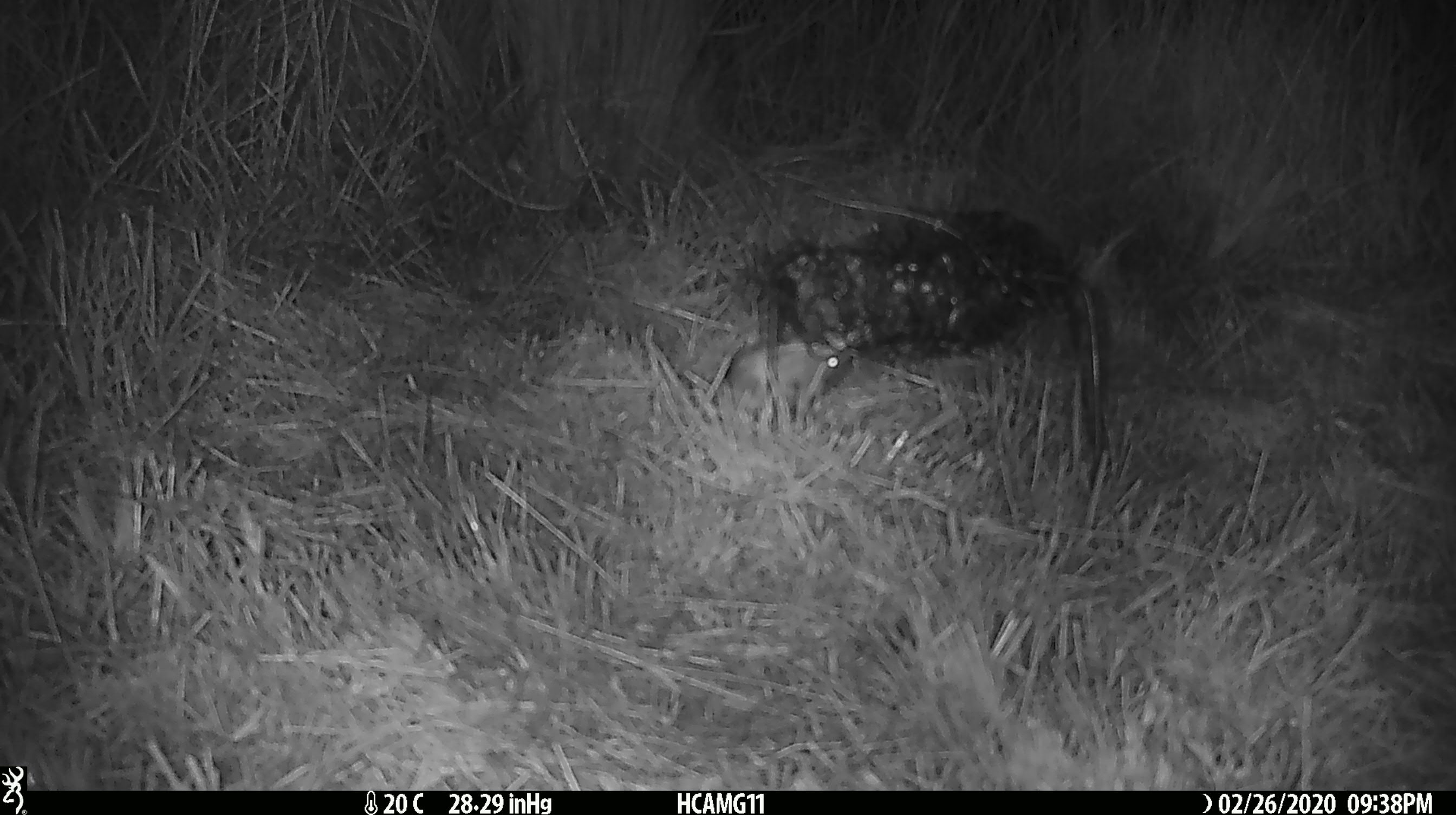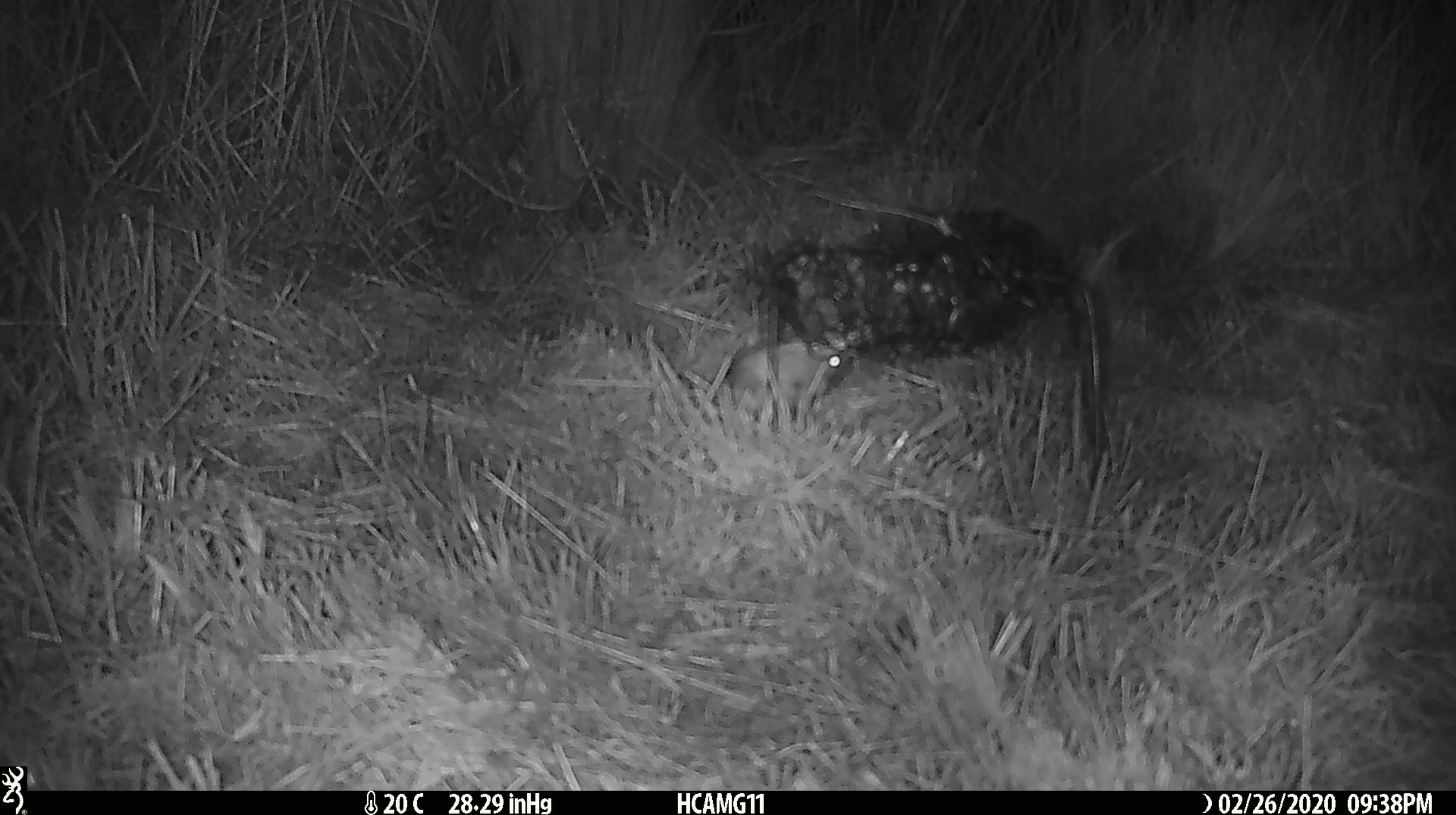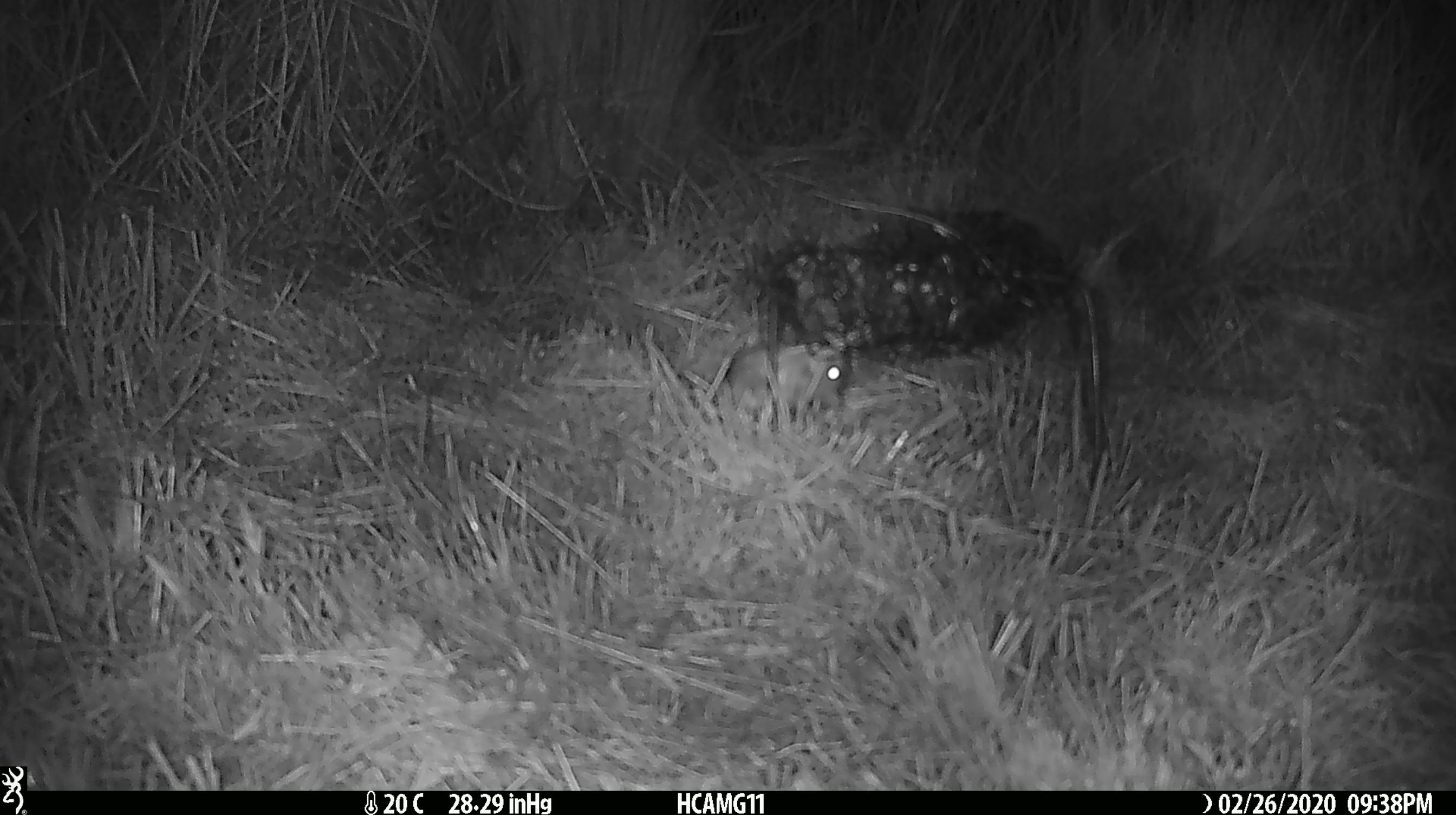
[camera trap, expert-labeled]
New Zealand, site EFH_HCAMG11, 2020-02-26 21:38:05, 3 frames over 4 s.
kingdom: Animalia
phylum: Chordata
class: Mammalia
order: Rodentia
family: Muridae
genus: Mus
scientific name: Mus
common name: mouse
Mouse (Mus).